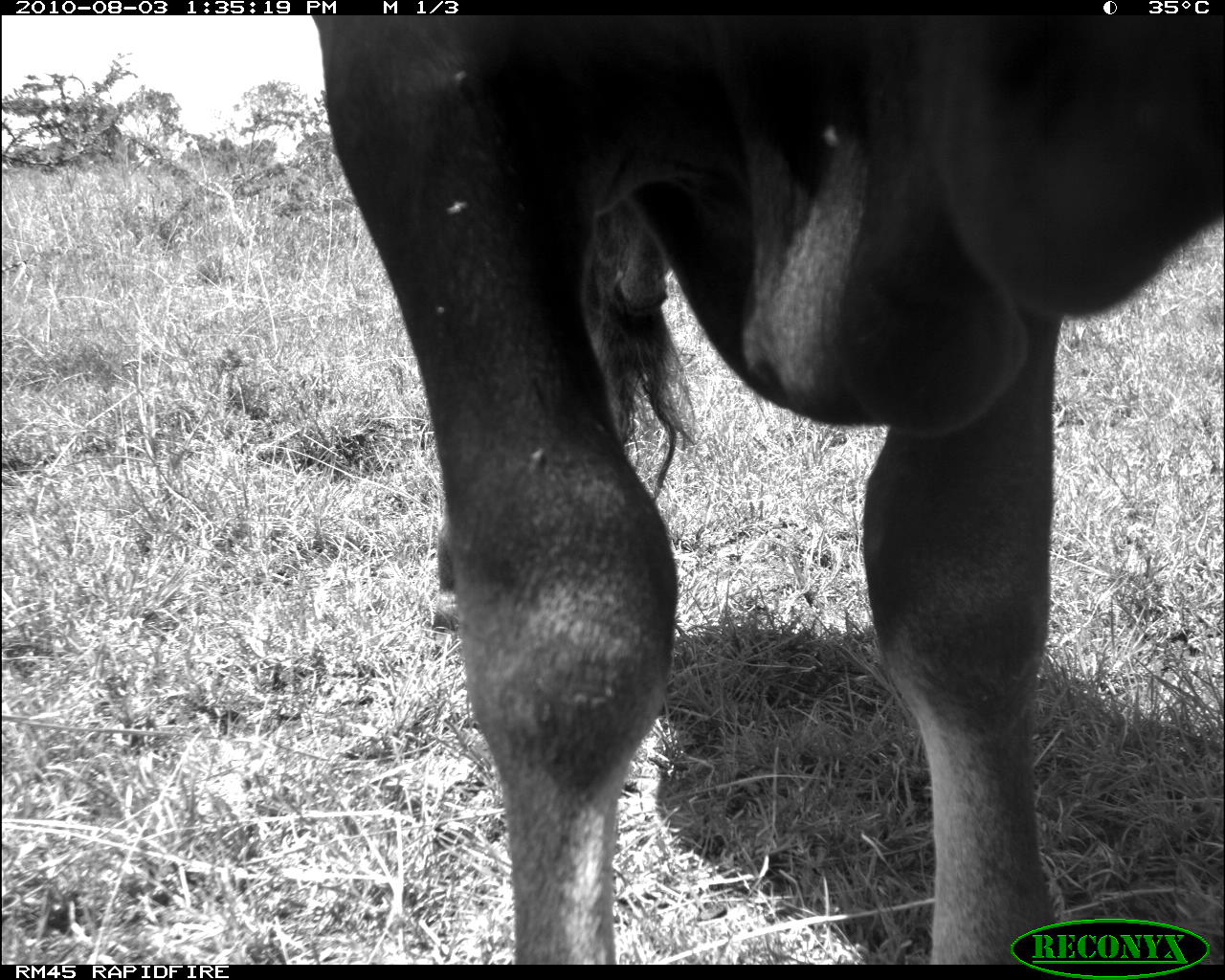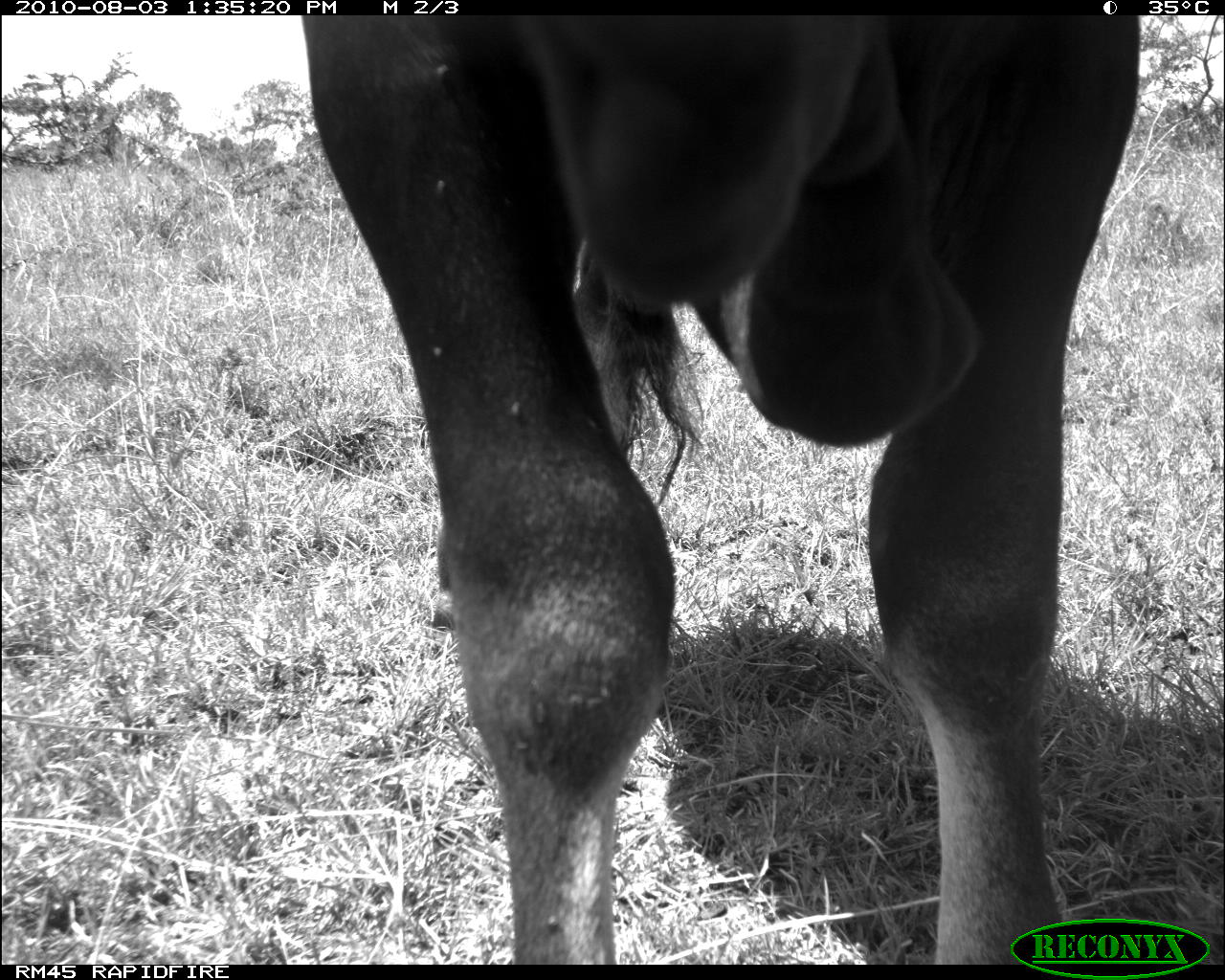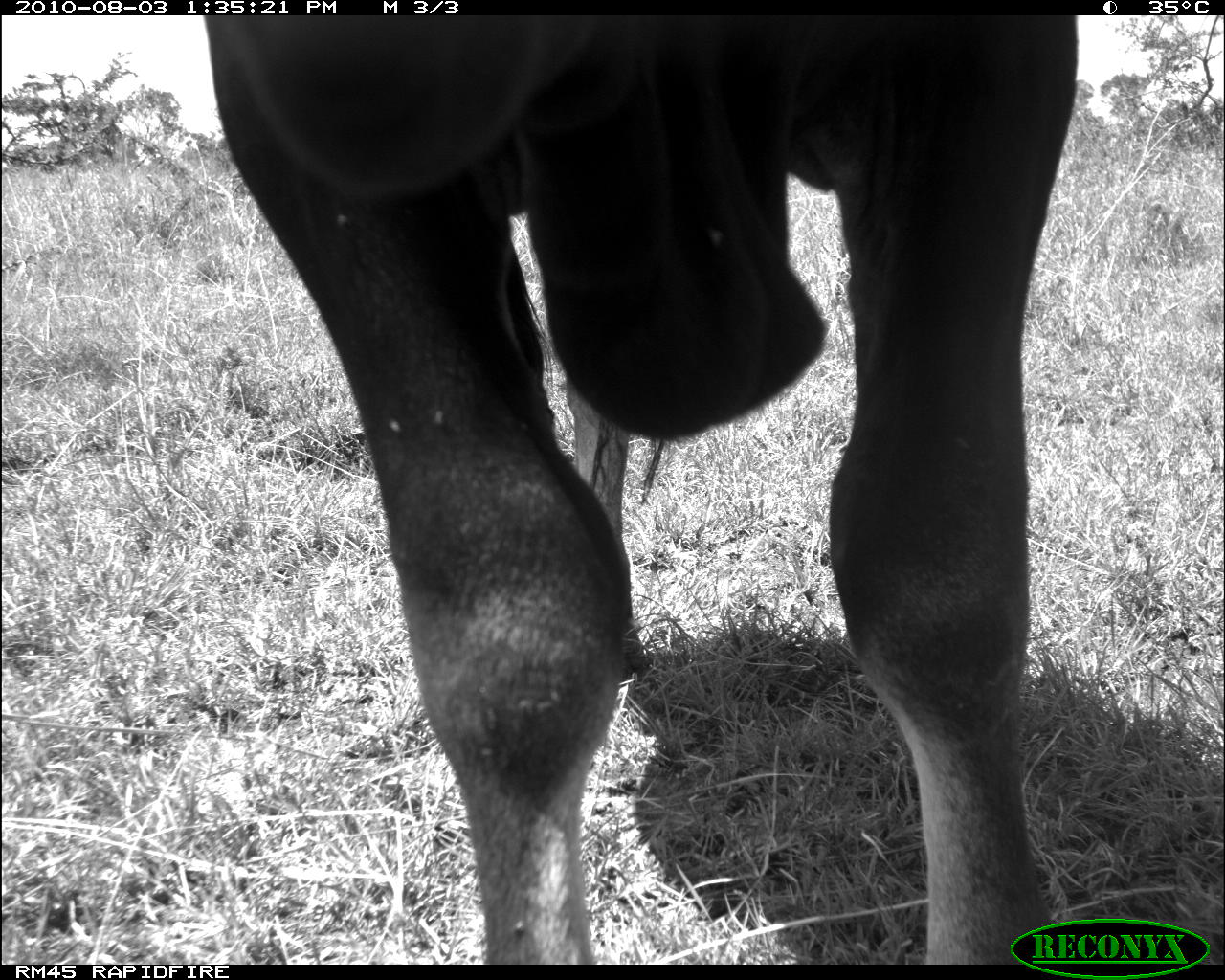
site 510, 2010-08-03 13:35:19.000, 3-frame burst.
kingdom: Animalia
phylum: Chordata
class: Mammalia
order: Artiodactyla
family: Bovidae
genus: Bos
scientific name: Bos taurus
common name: domestic cattle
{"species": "Bos taurus (domestic cattle)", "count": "1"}